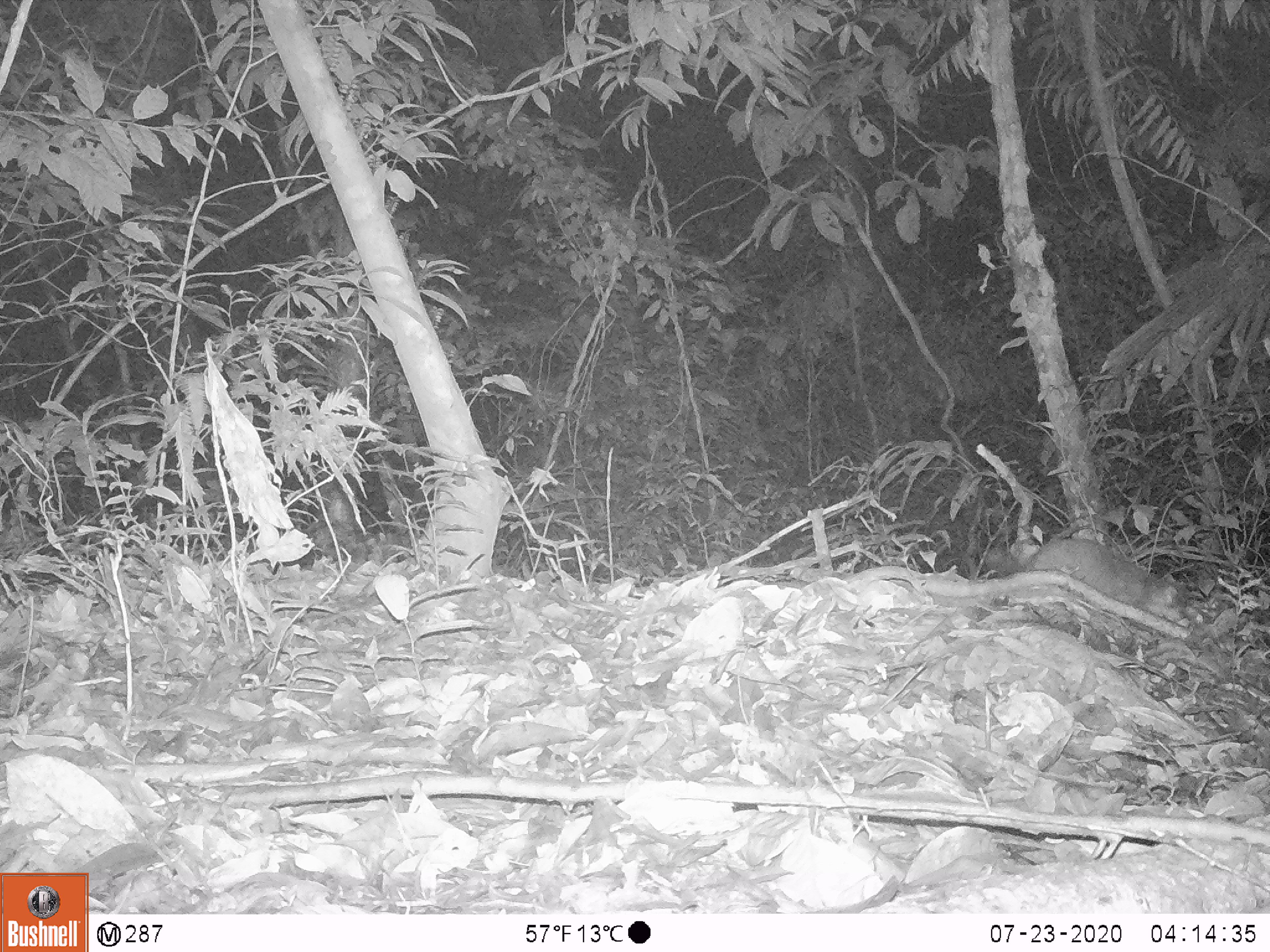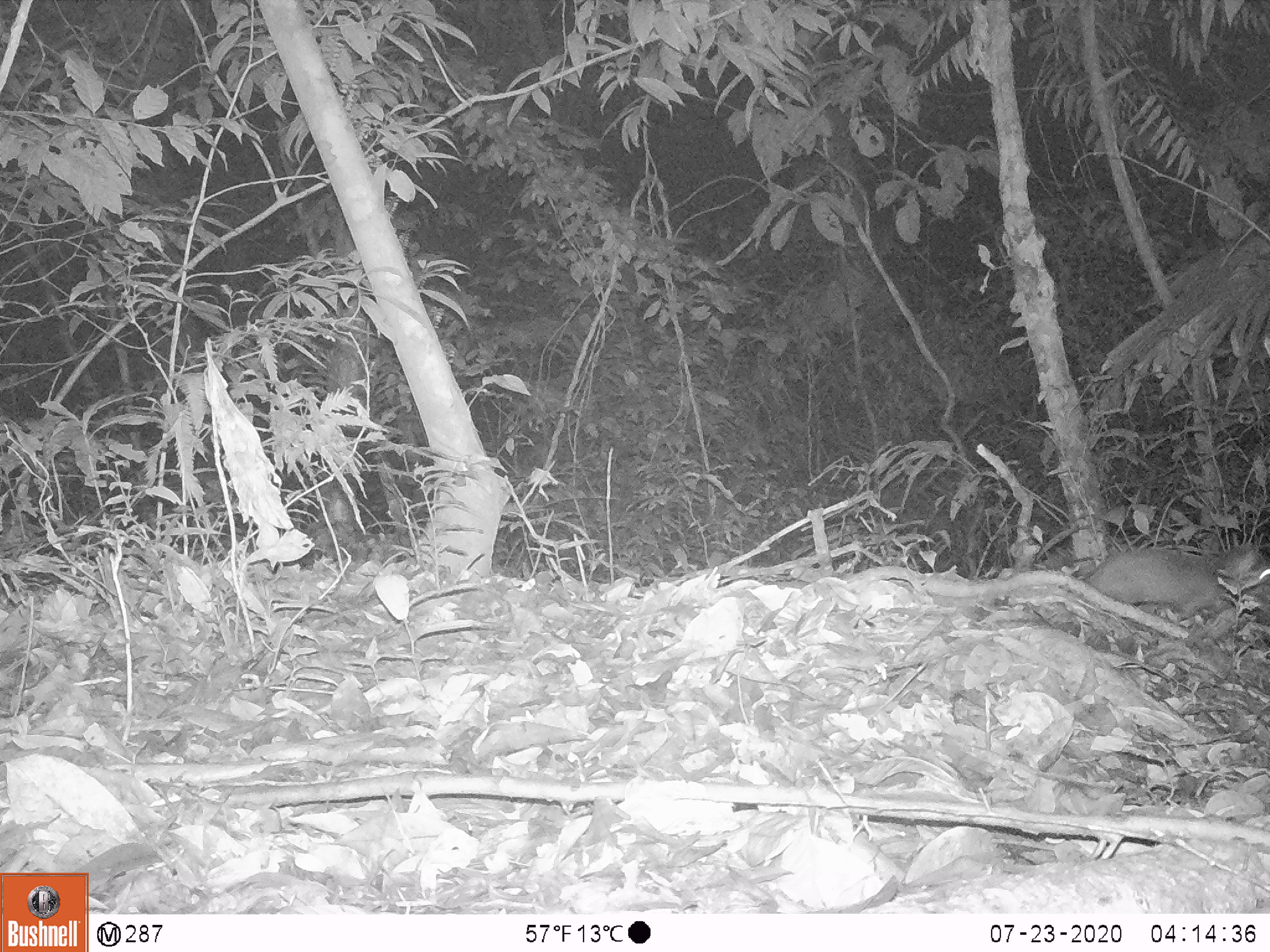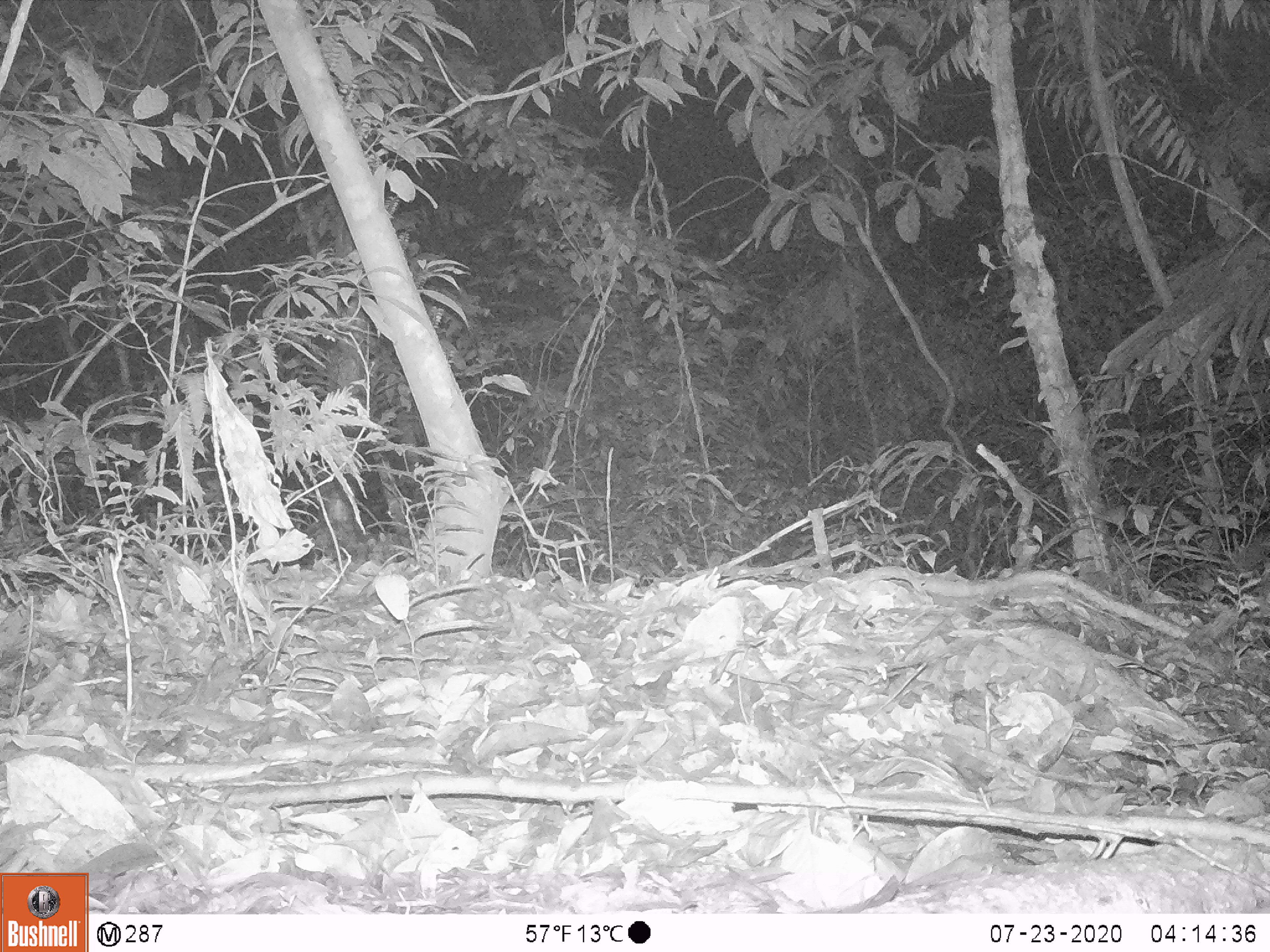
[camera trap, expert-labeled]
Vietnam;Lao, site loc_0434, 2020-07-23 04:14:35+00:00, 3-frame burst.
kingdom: Animalia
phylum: Chordata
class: Mammalia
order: Carnivora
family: Mustelidae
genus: Melogale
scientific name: Melogale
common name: ferret badger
Ferret badger (Melogale). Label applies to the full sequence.